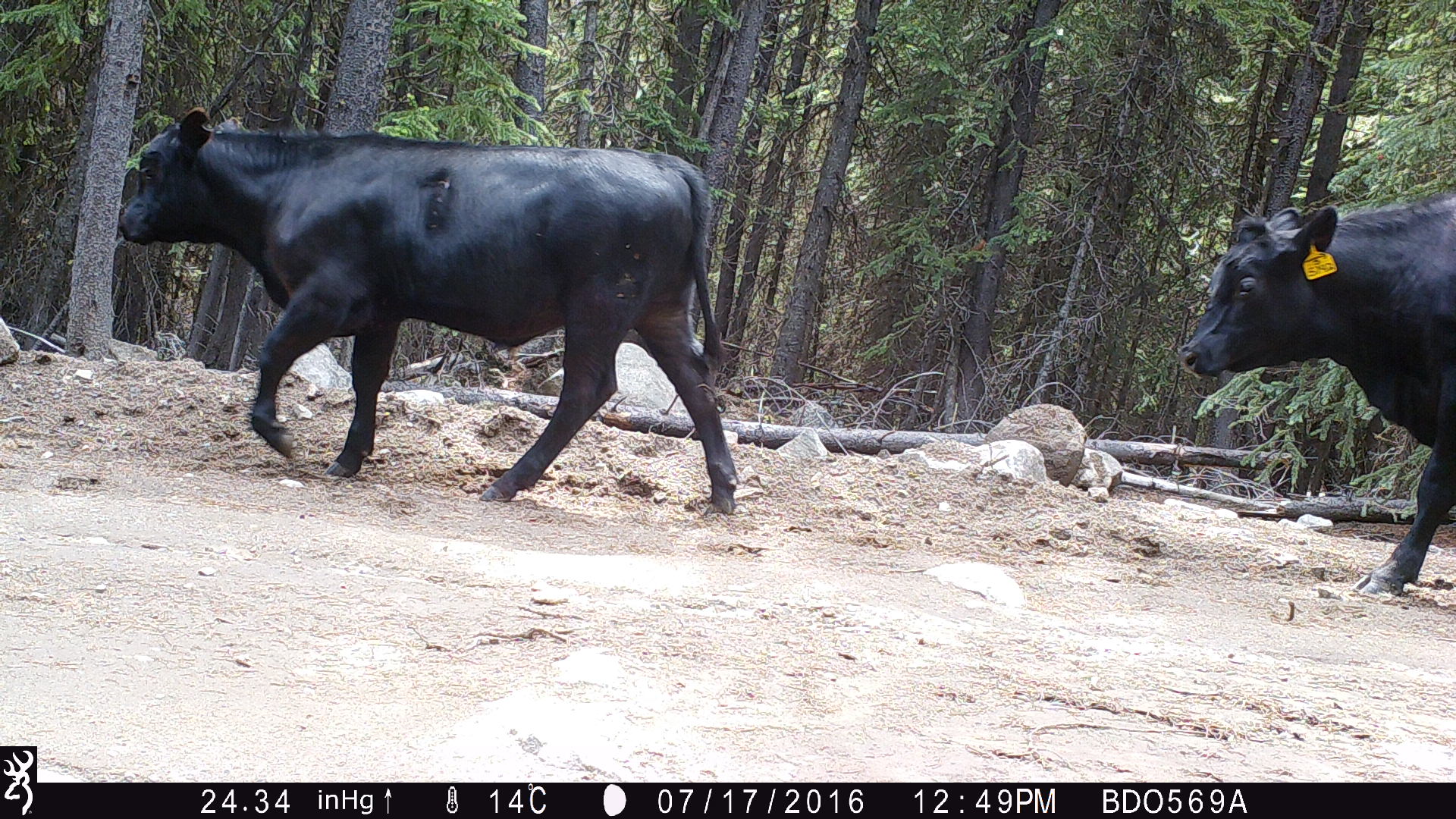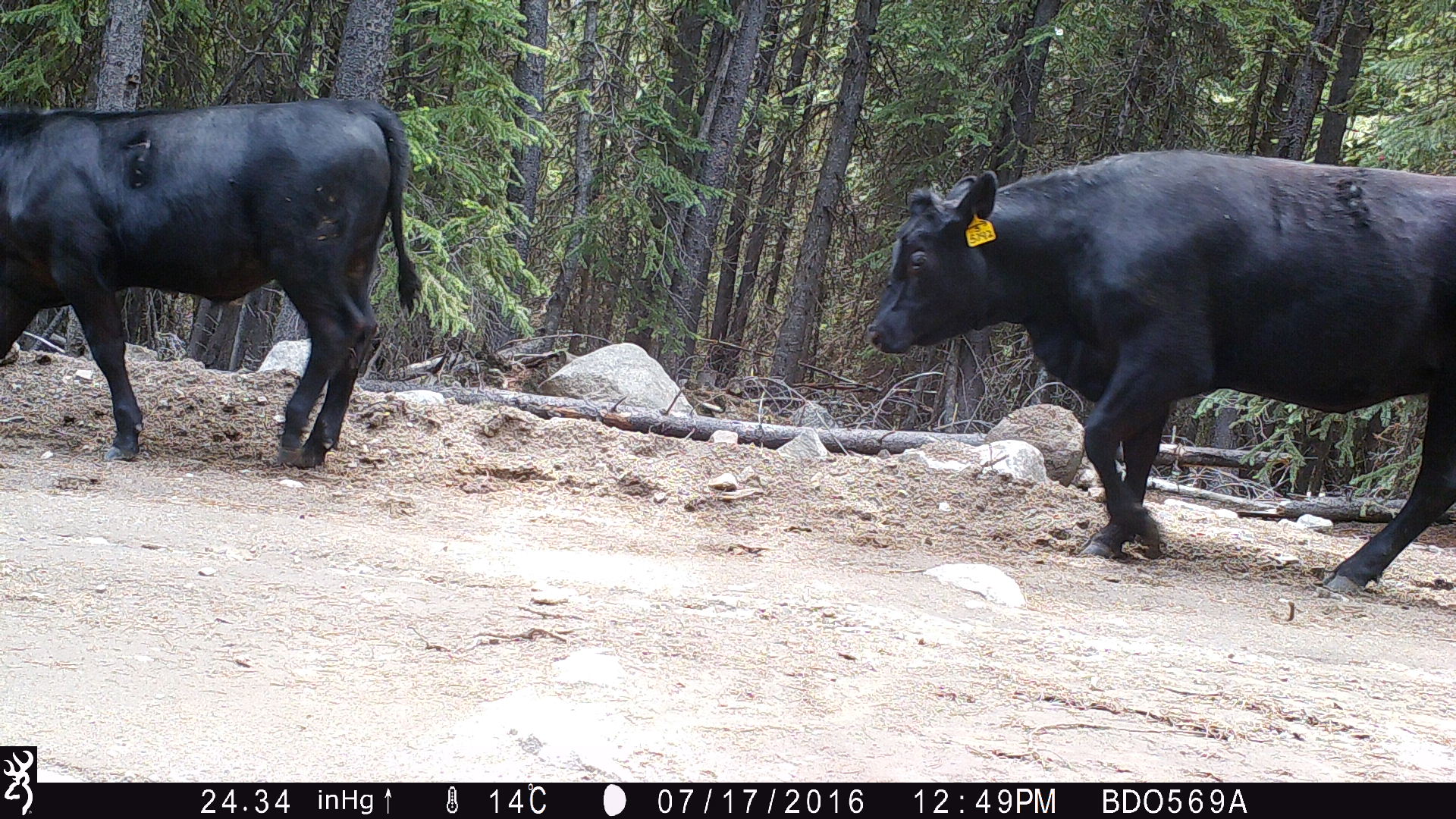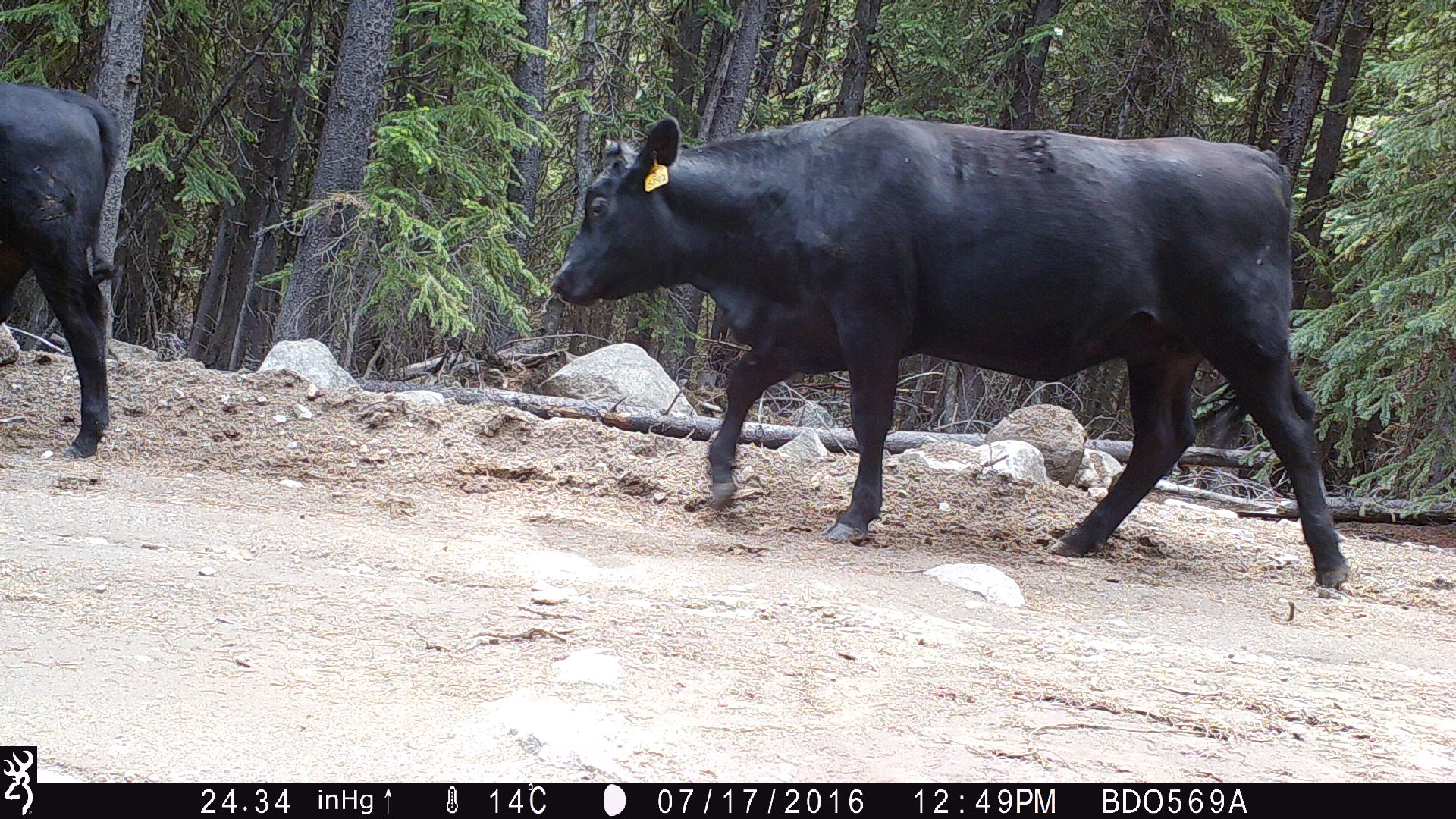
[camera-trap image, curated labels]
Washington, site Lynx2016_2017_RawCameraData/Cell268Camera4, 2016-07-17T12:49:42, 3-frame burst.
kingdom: Animalia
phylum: Chordata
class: Mammalia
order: Artiodactyla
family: Bovidae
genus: Bos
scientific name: Bos taurus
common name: domestic cattle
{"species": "domestic cattle (Bos taurus)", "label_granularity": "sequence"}